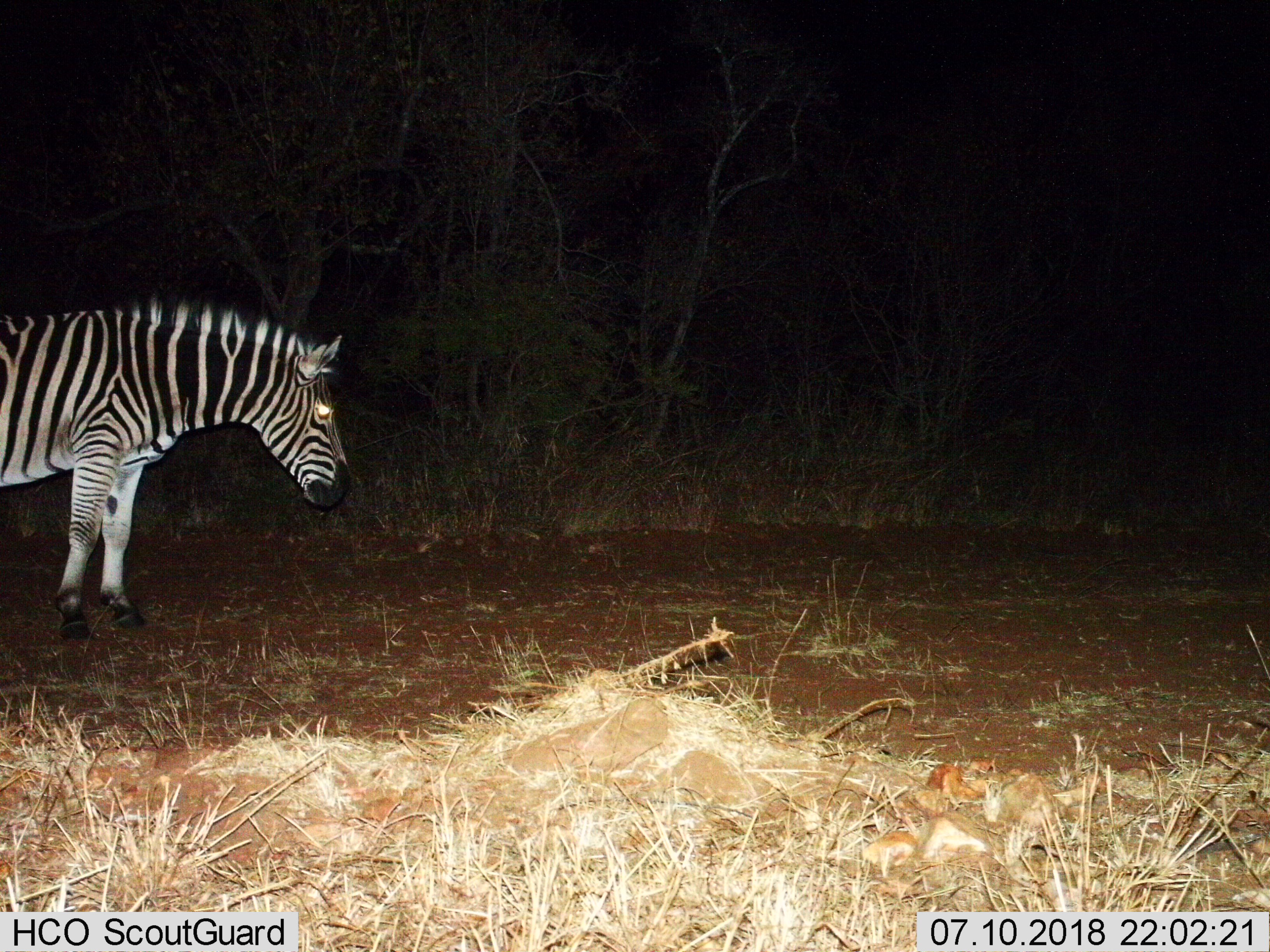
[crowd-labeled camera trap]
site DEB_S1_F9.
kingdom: Animalia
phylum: Chordata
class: Mammalia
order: Perissodactyla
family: Equidae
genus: Equus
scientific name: Equus quagga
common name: plains zebra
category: zebraplains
Zebraplains (plains zebra) (Equus quagga), count 1. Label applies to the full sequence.